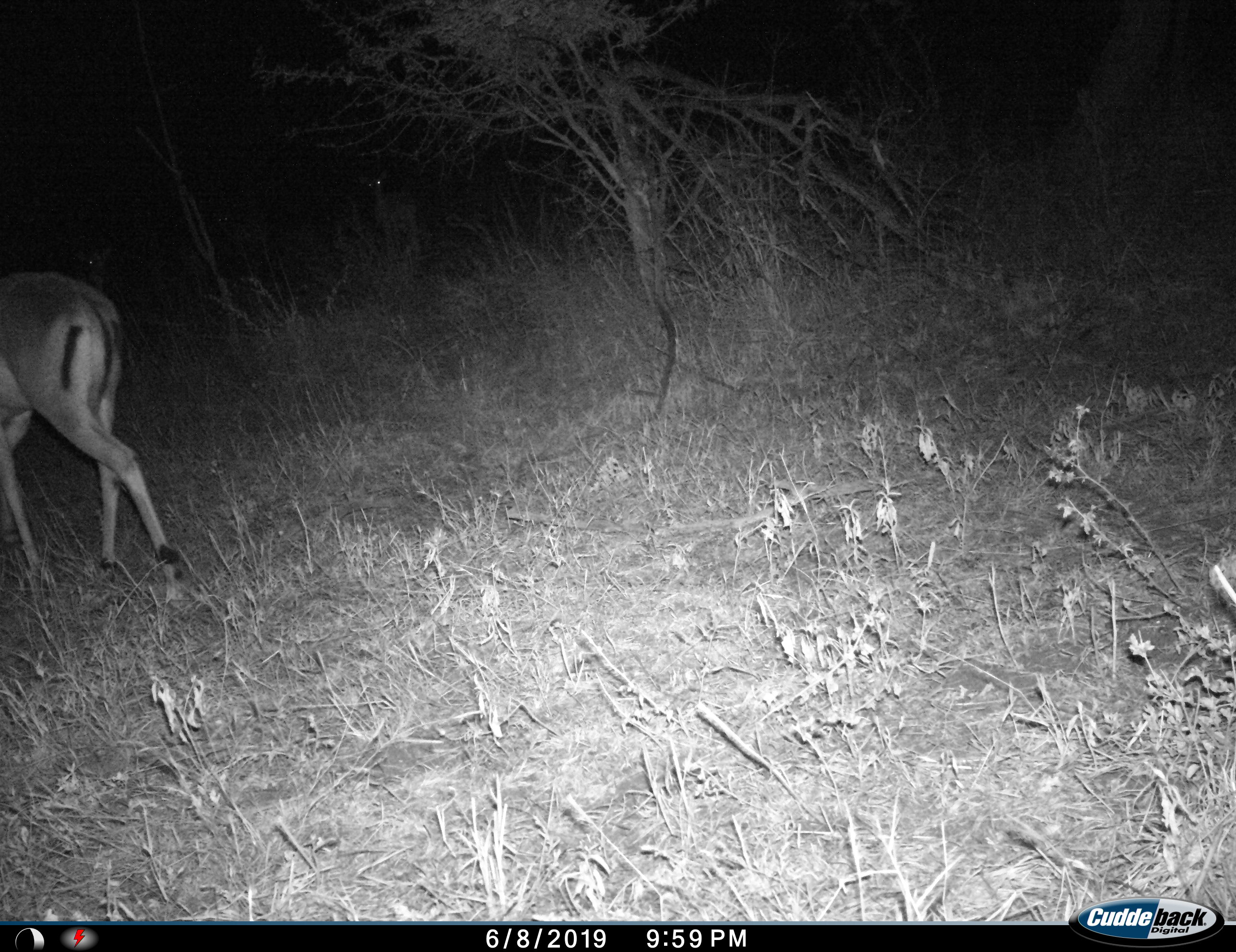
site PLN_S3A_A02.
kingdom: Animalia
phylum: Chordata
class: Mammalia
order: Artiodactyla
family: Bovidae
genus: Aepyceros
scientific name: Aepyceros melampus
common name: impala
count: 1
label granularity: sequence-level